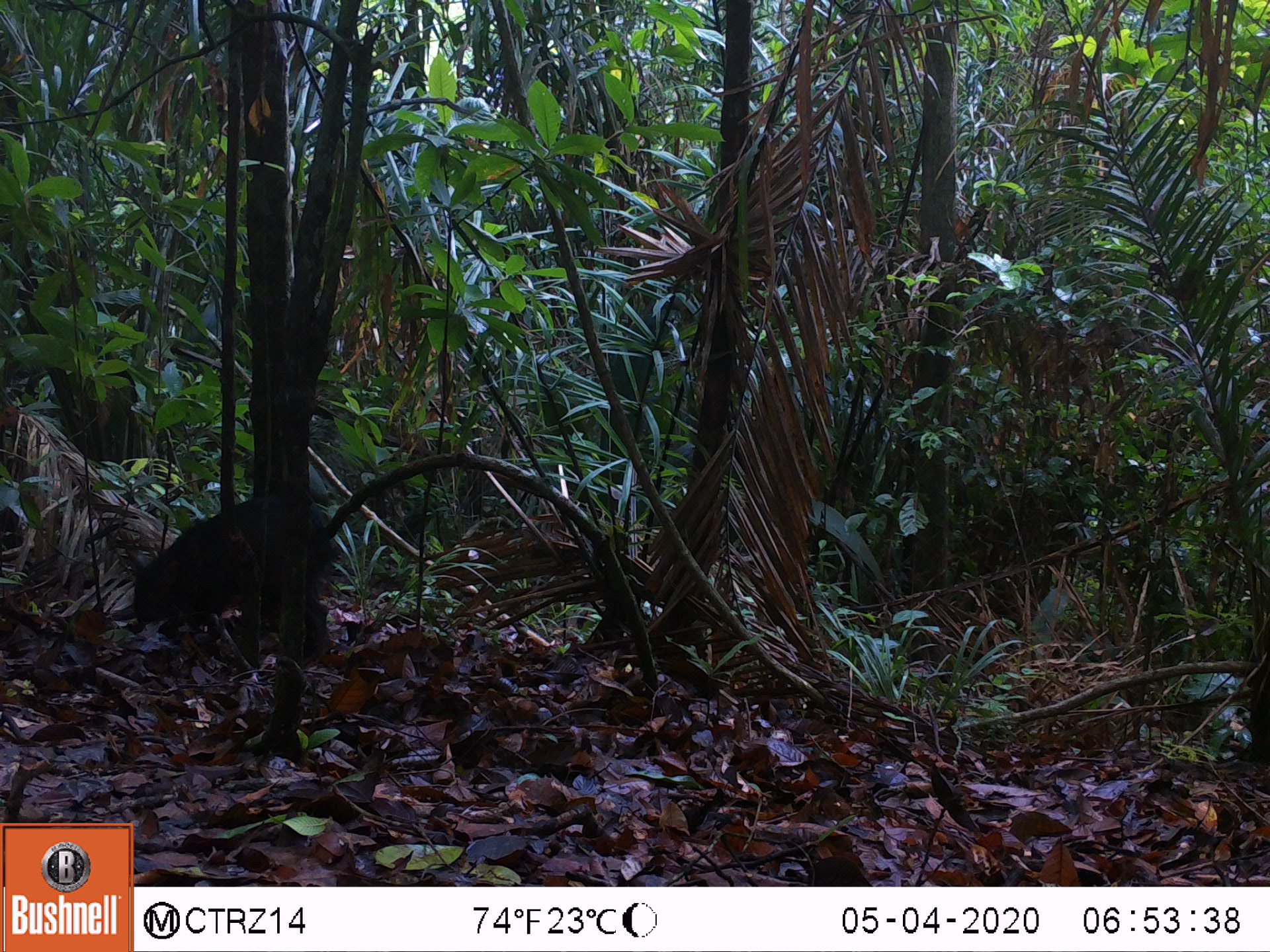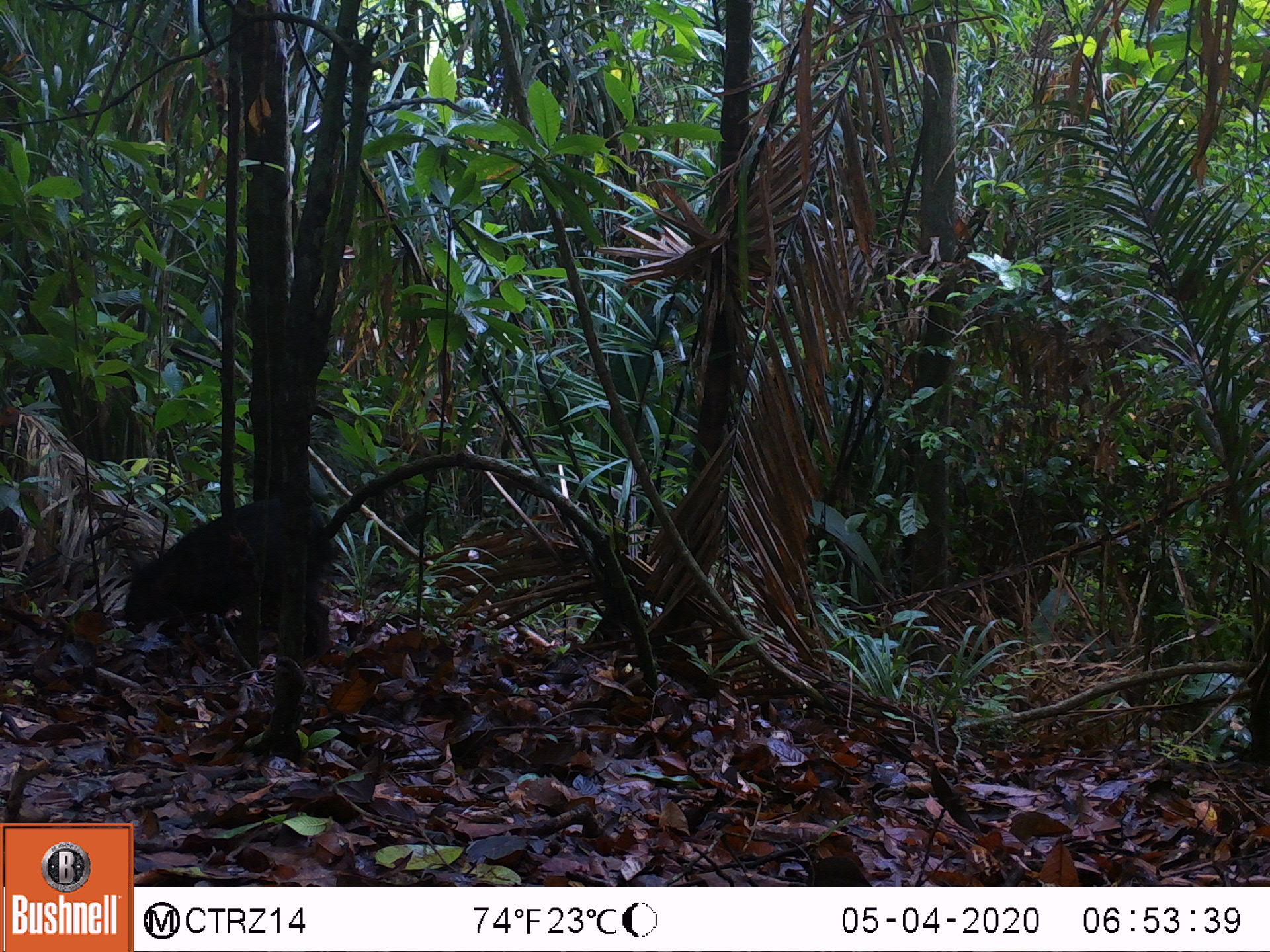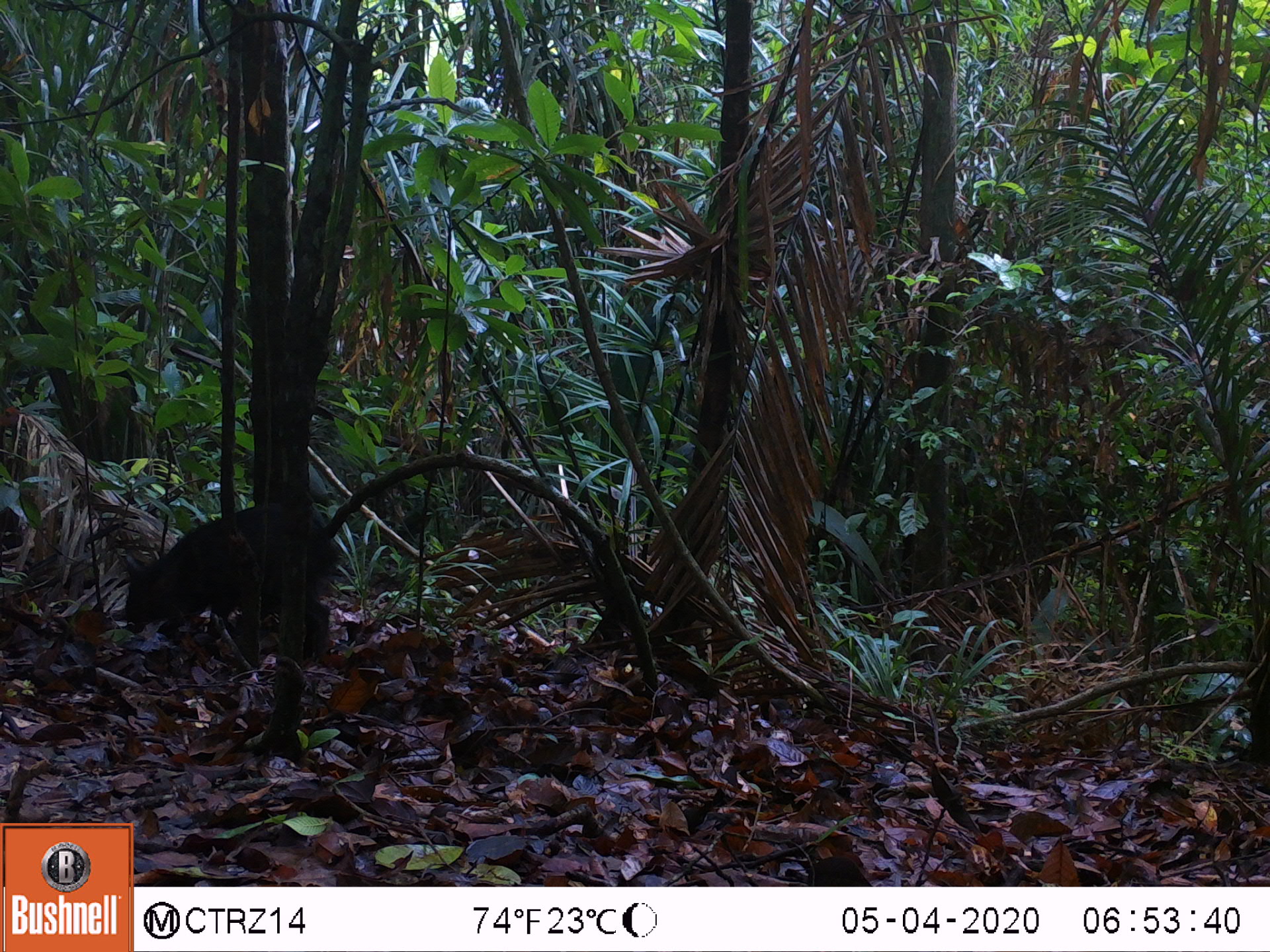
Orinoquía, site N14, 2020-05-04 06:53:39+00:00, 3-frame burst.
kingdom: Animalia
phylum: Chordata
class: Mammalia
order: Artiodactyla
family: Tayassuidae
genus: Pecari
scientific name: Pecari tajacu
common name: collared peccary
Collared peccary (Pecari tajacu).